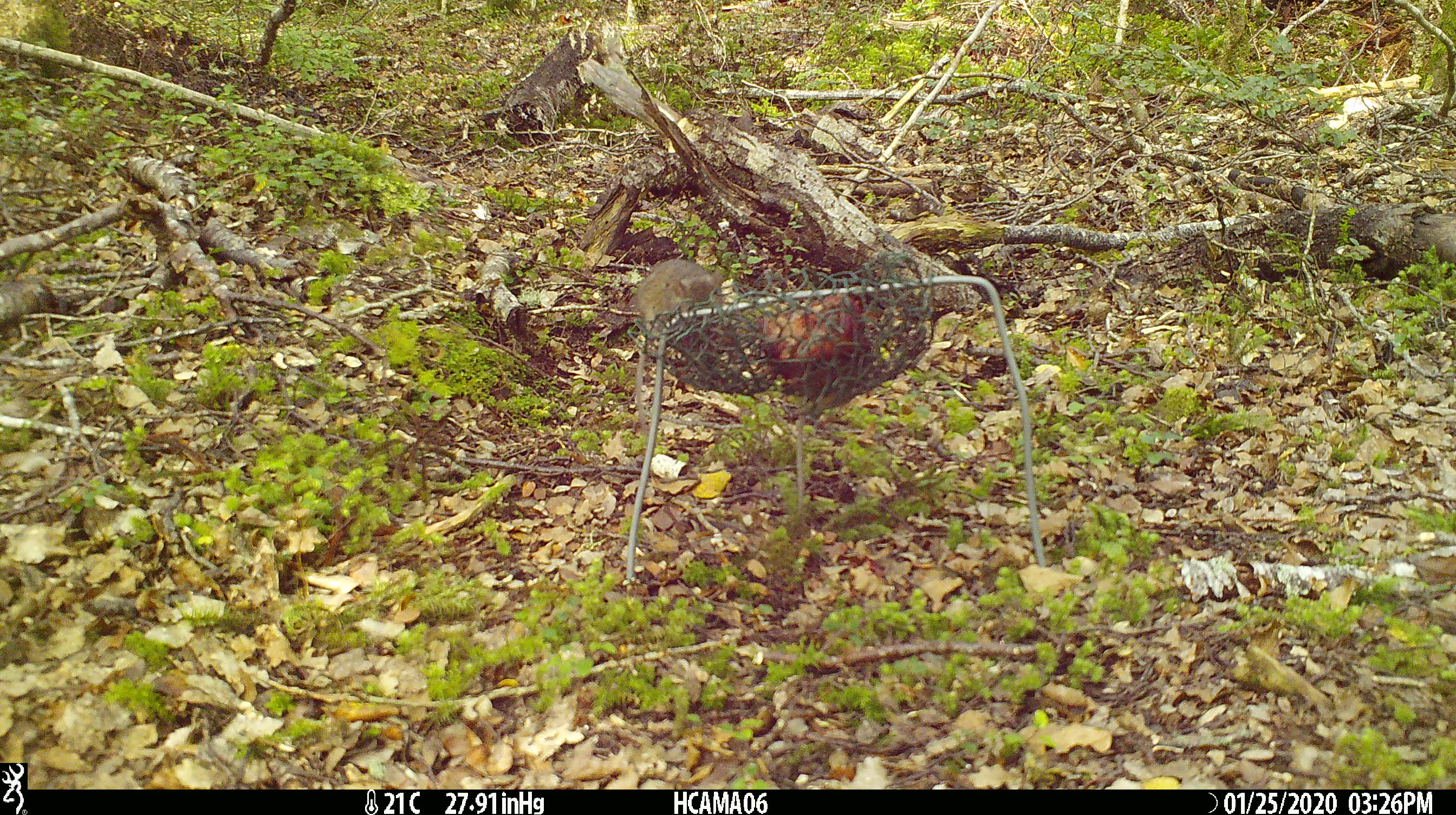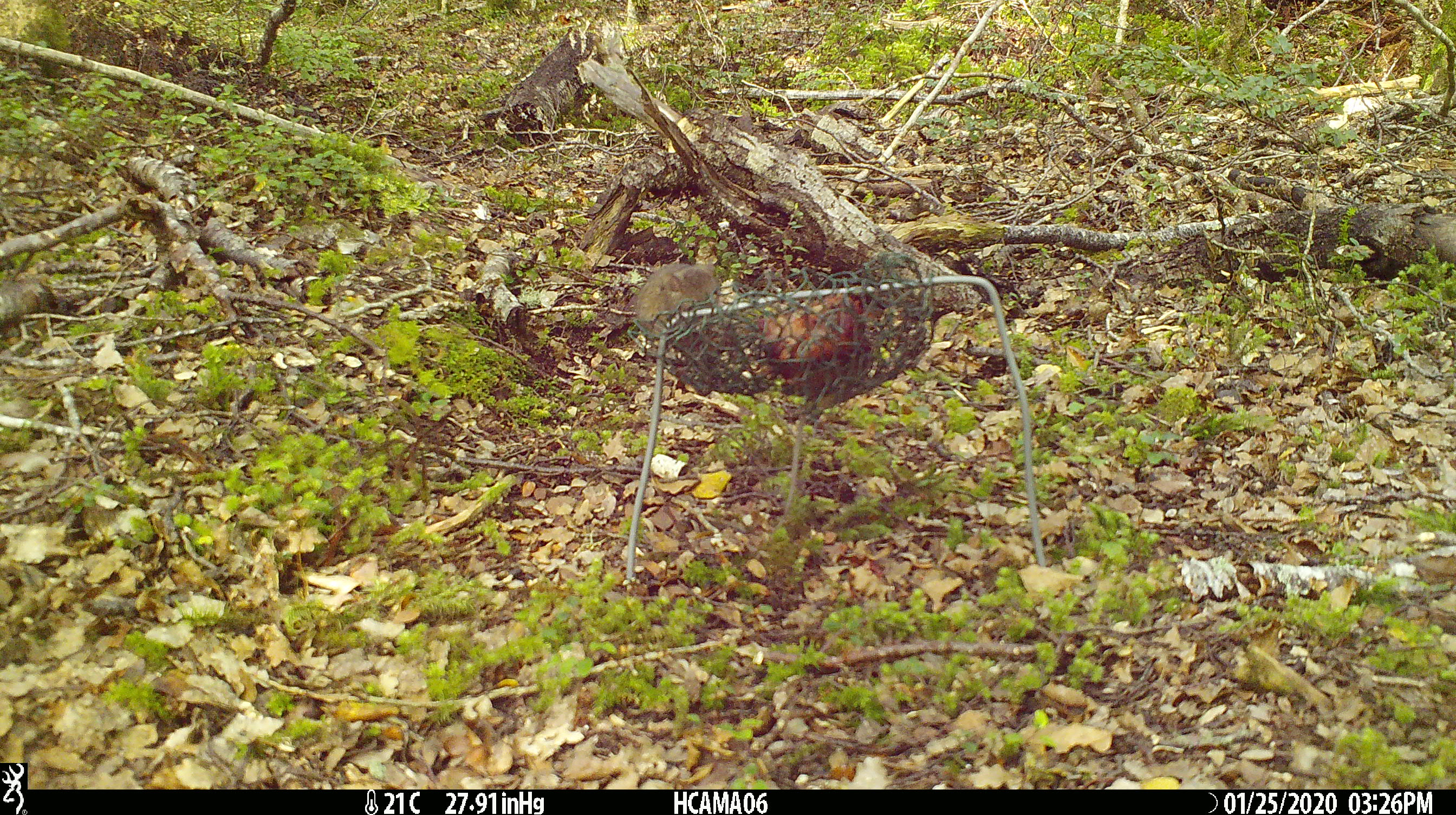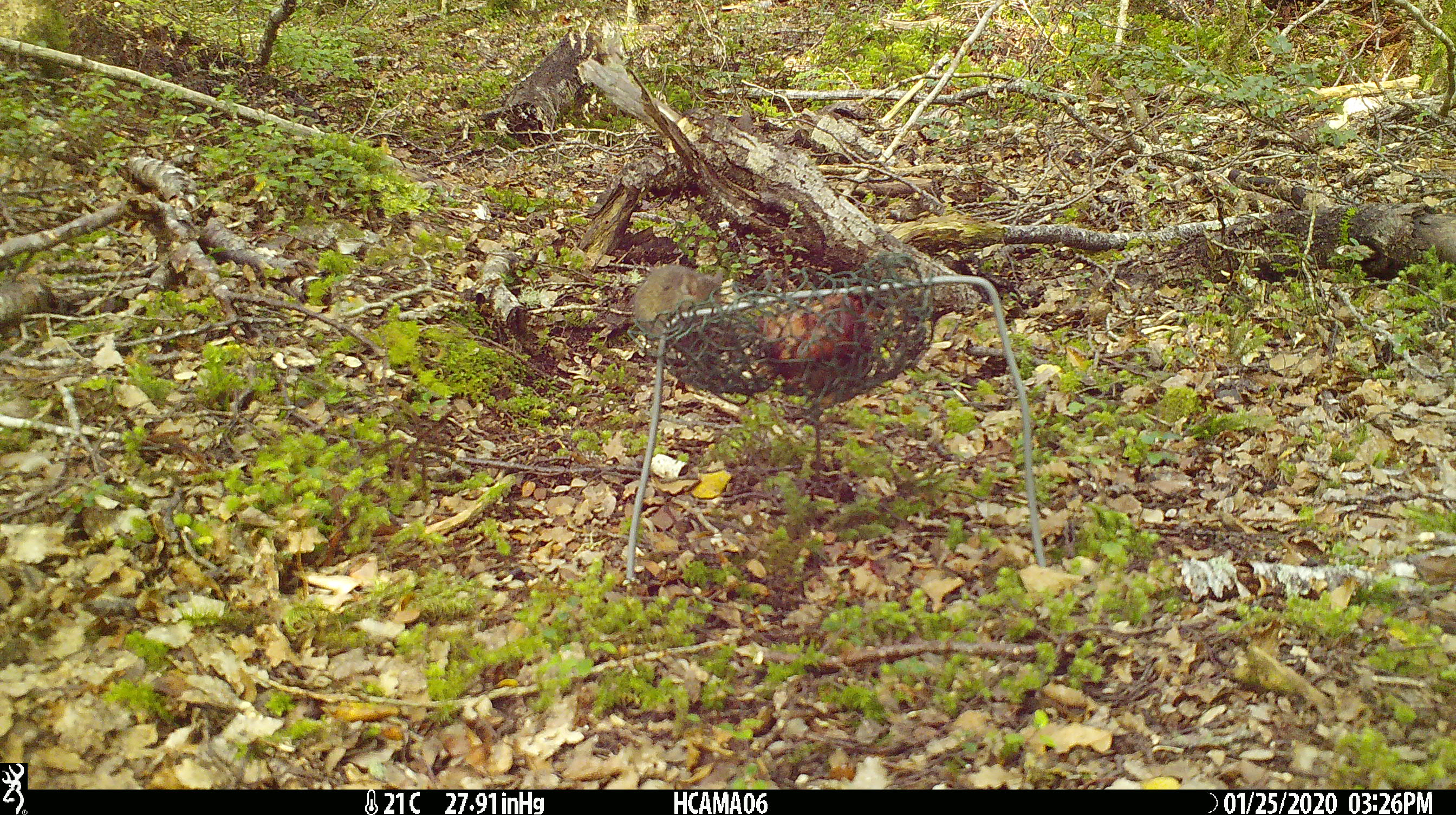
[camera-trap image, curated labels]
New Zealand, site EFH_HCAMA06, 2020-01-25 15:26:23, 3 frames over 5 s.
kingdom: Animalia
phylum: Chordata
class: Mammalia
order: Rodentia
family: Muridae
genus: Mus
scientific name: Mus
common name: mouse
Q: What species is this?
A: Mouse (Mus).